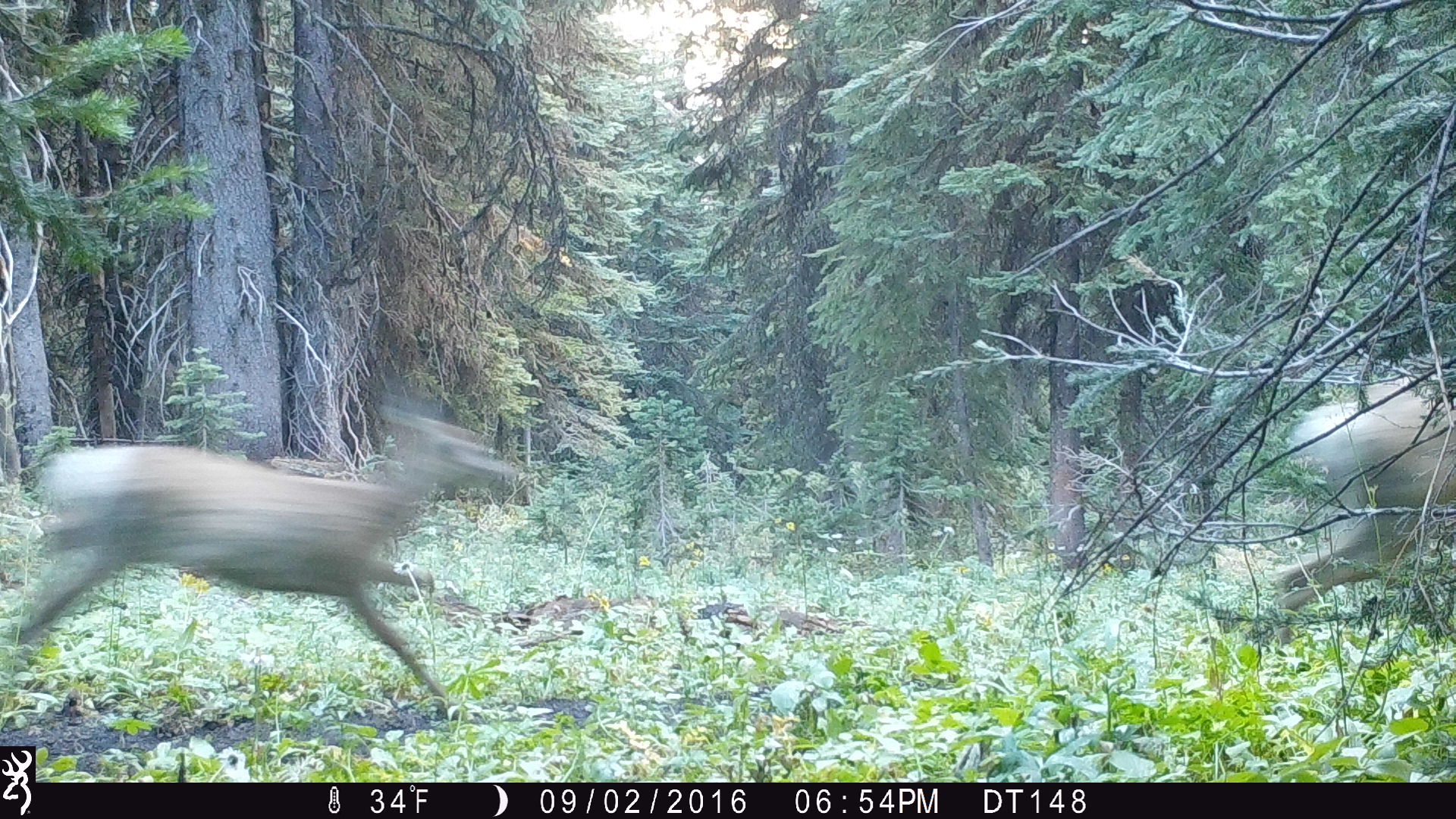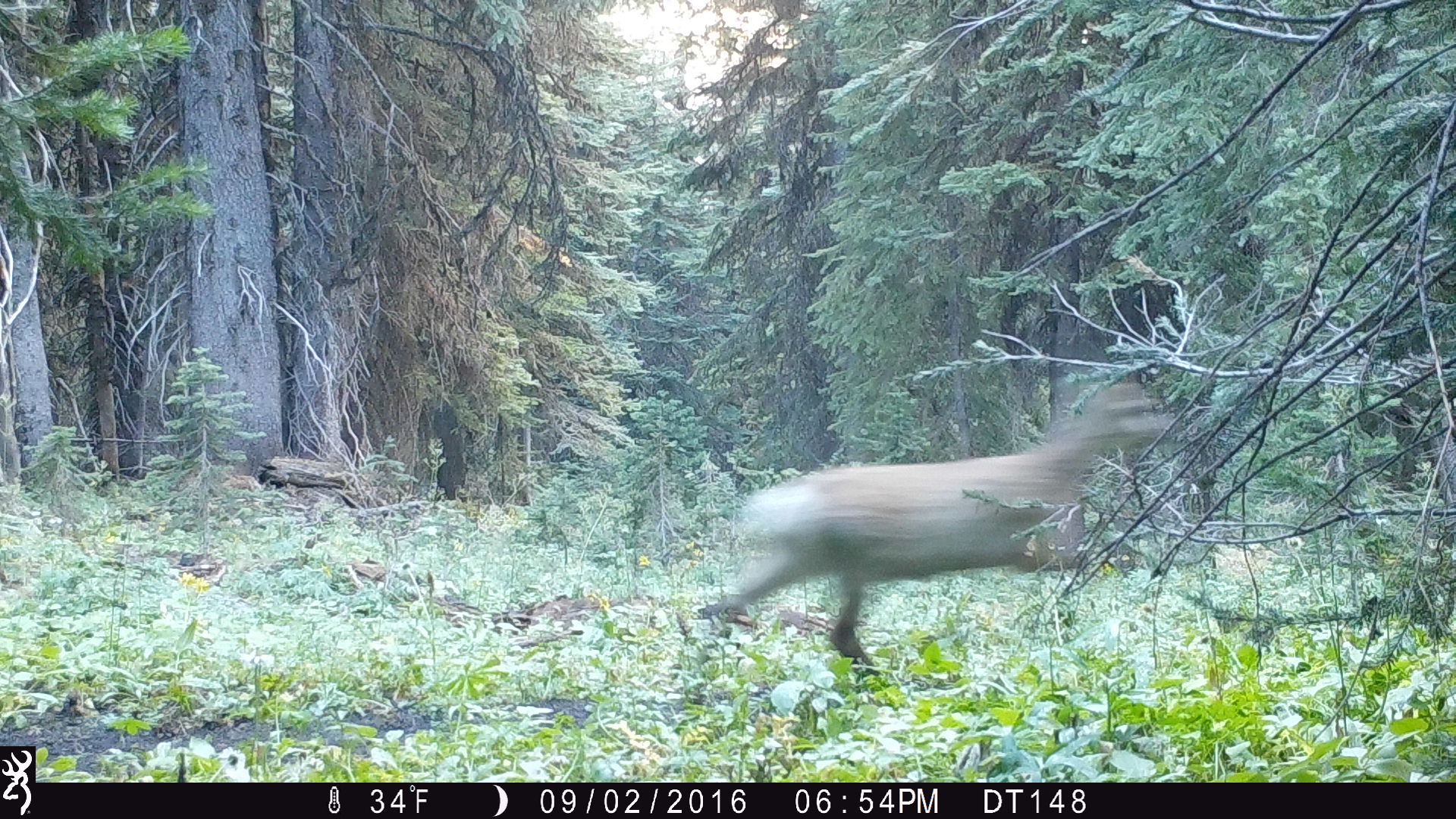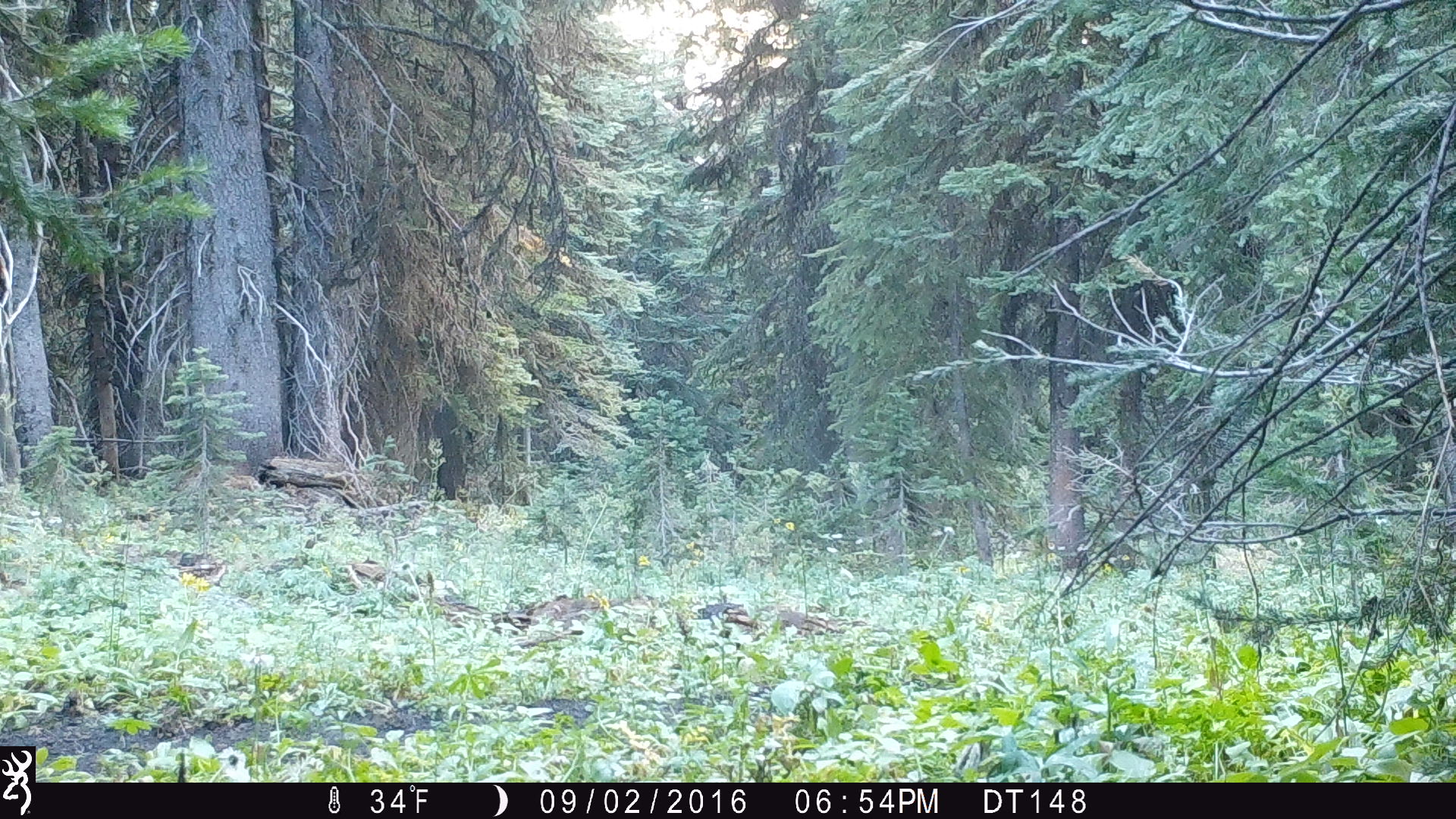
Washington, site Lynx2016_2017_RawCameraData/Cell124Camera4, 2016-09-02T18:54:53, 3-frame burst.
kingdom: Animalia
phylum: Chordata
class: Mammalia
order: Artiodactyla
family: Cervidae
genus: Odocoileus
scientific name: Odocoileus hemionus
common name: mule deer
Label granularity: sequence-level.